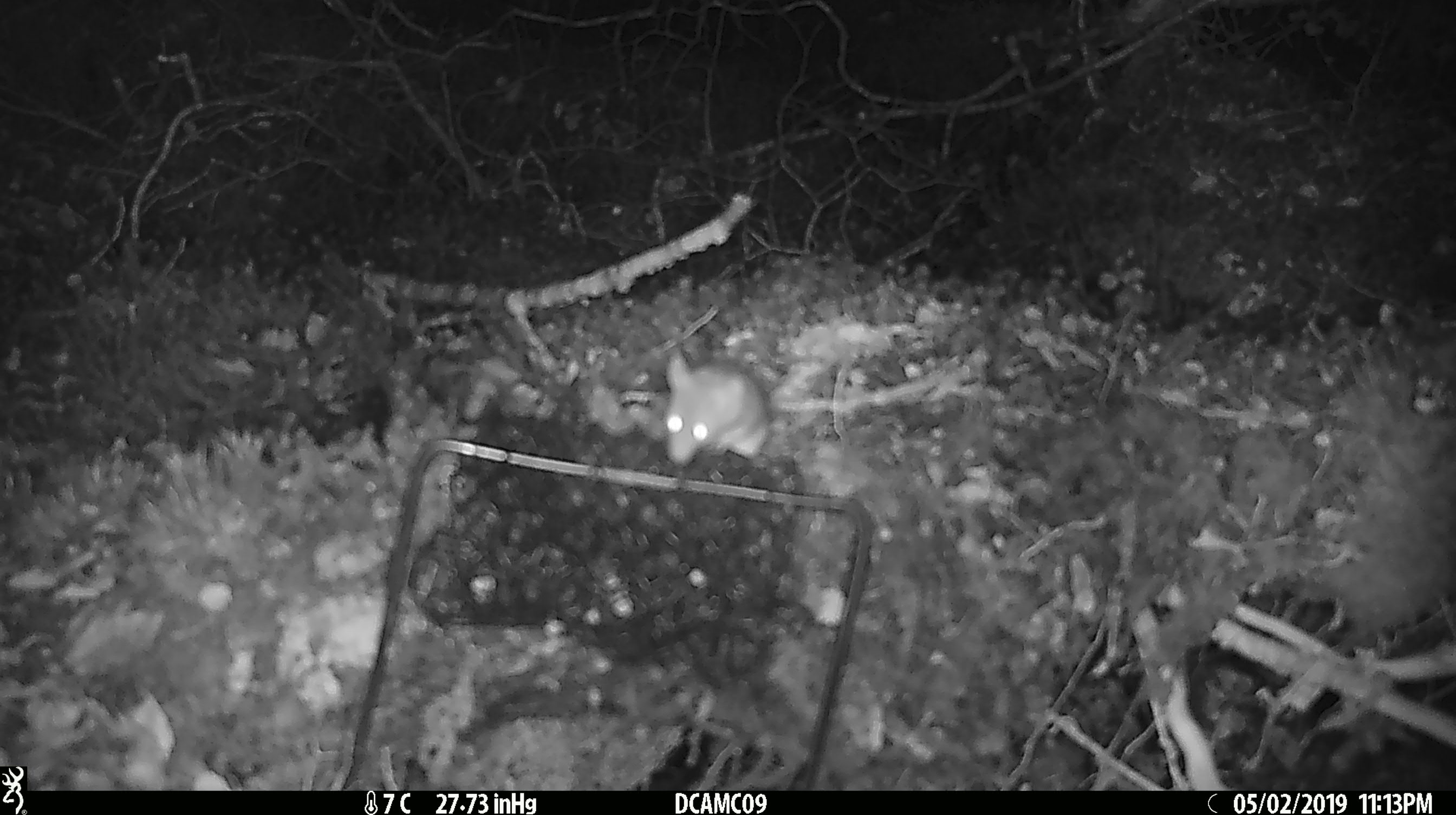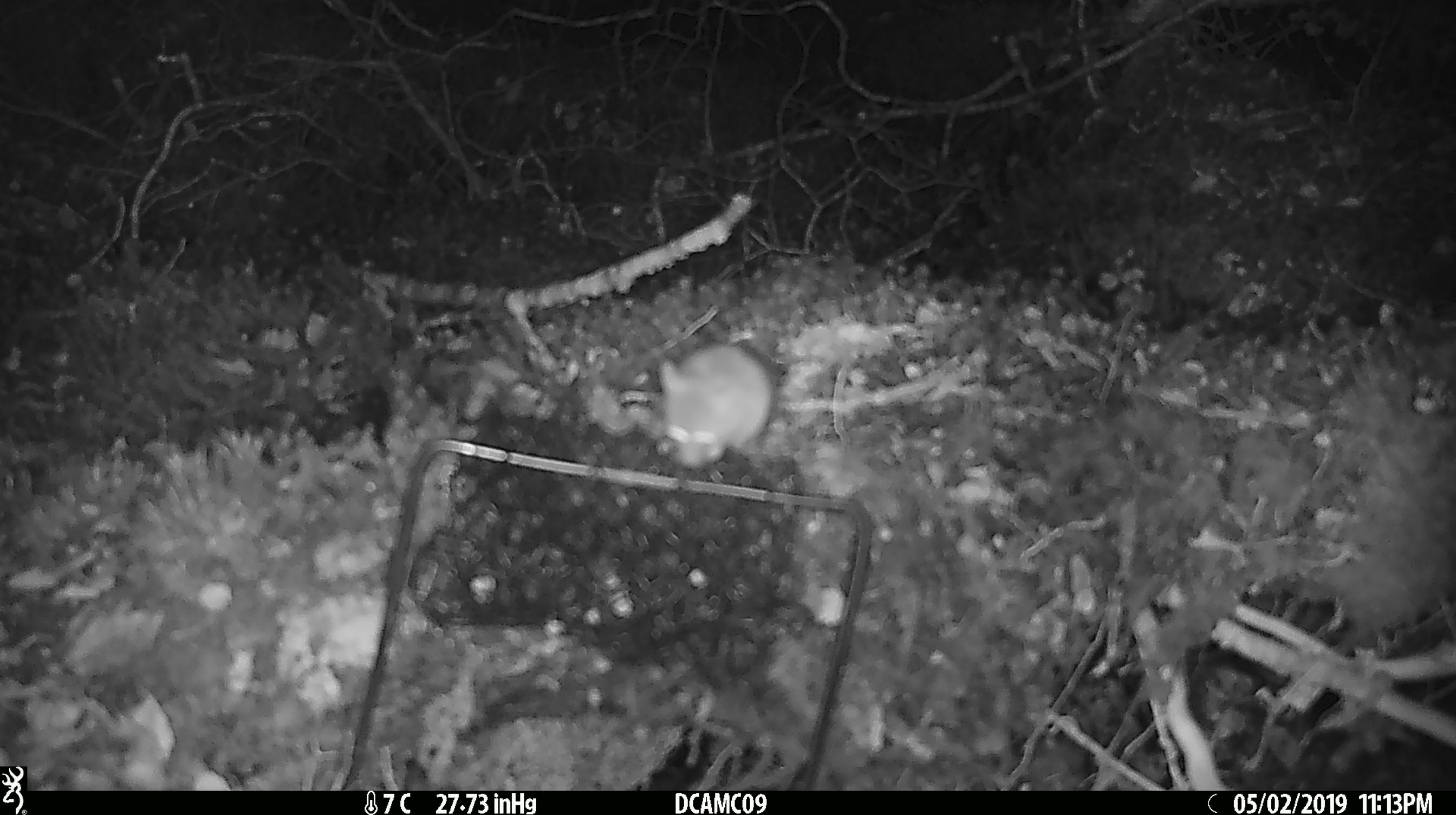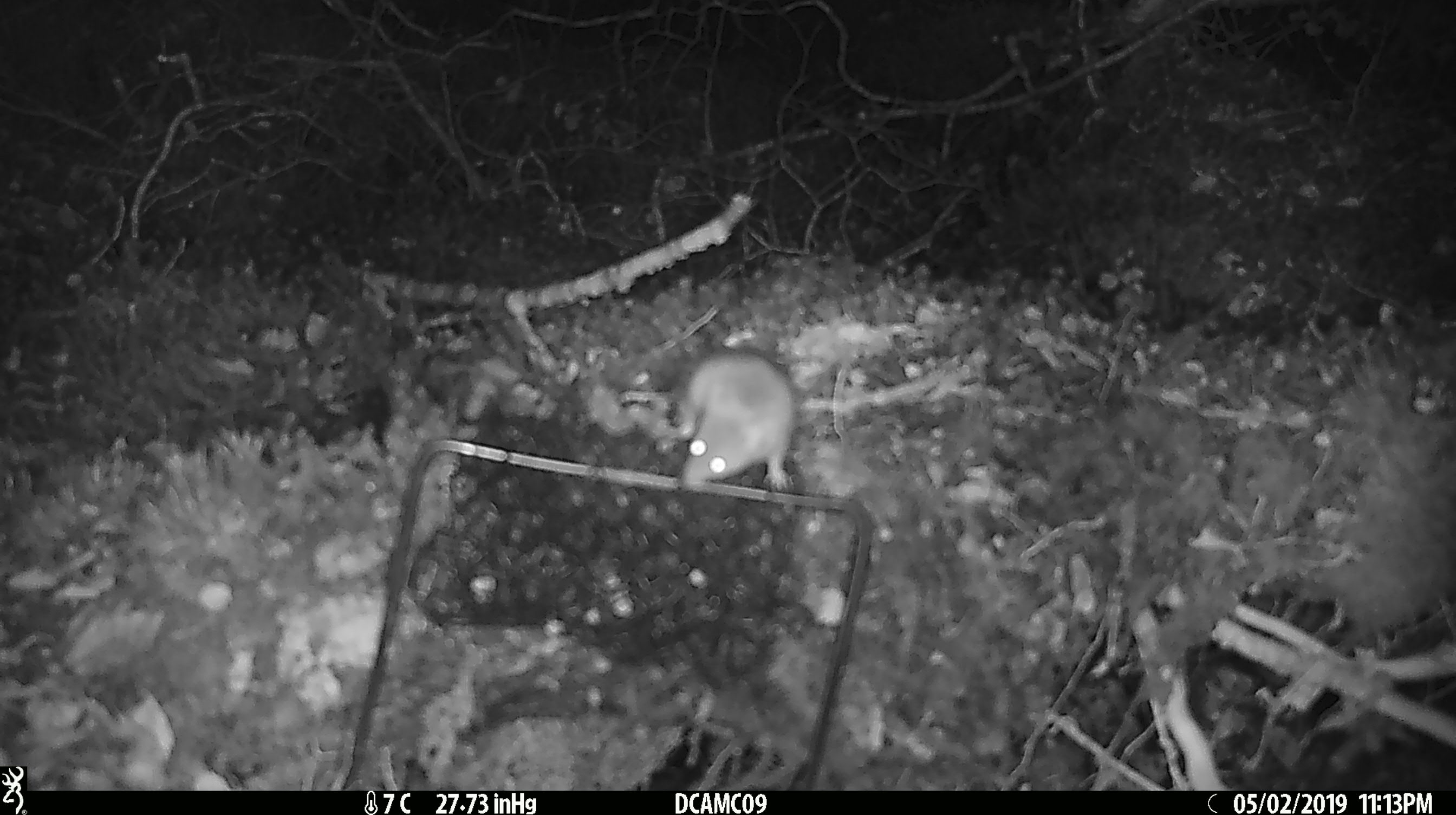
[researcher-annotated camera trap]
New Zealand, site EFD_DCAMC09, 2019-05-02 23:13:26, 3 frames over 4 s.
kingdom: Animalia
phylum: Chordata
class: Mammalia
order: Rodentia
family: Muridae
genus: Mus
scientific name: Mus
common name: mouse